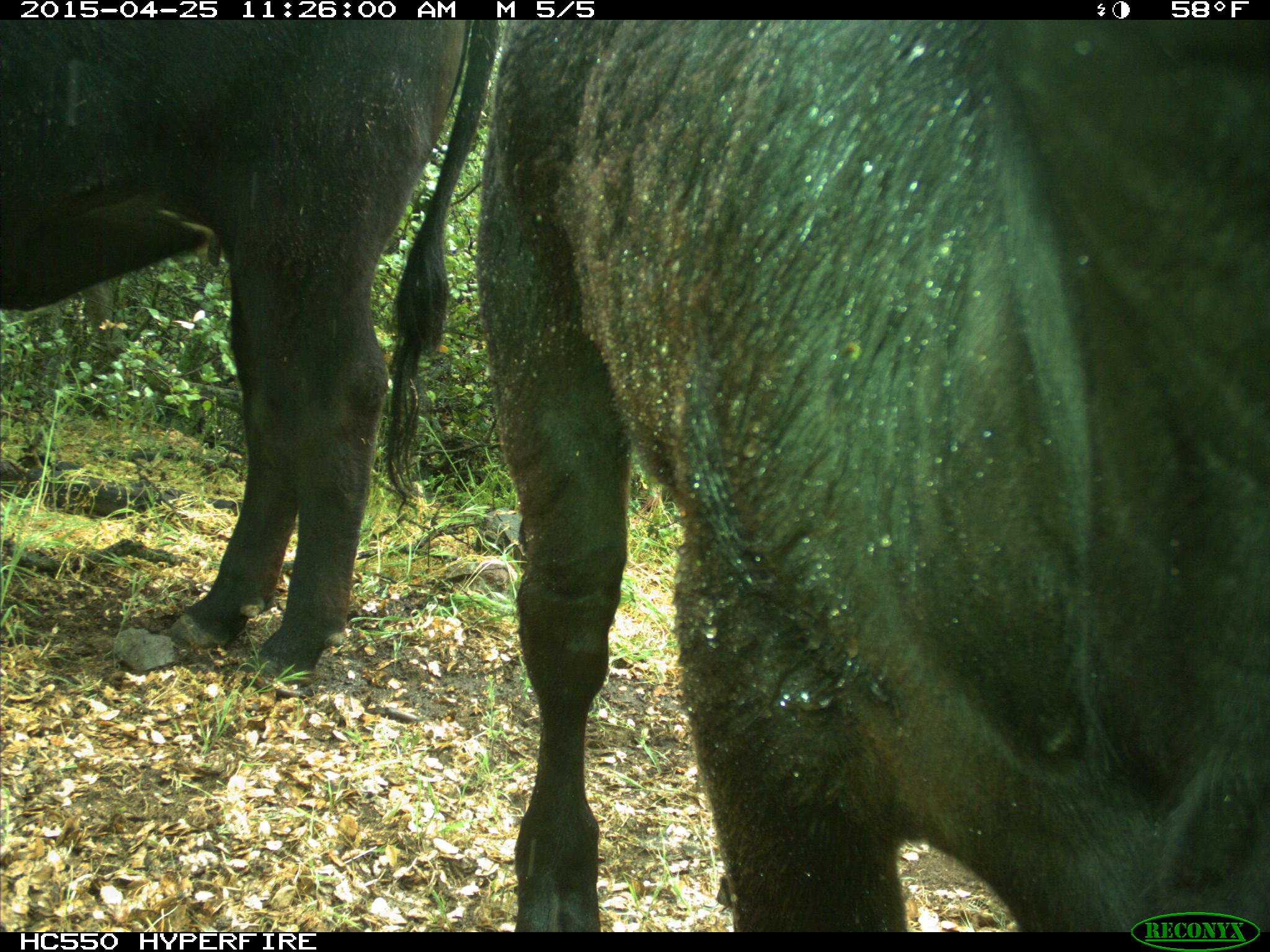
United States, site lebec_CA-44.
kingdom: Animalia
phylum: Chordata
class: Mammalia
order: Artiodactyla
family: Suidae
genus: Sus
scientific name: Sus scrofa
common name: wild boar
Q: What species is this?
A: Sus scrofa (wild boar).